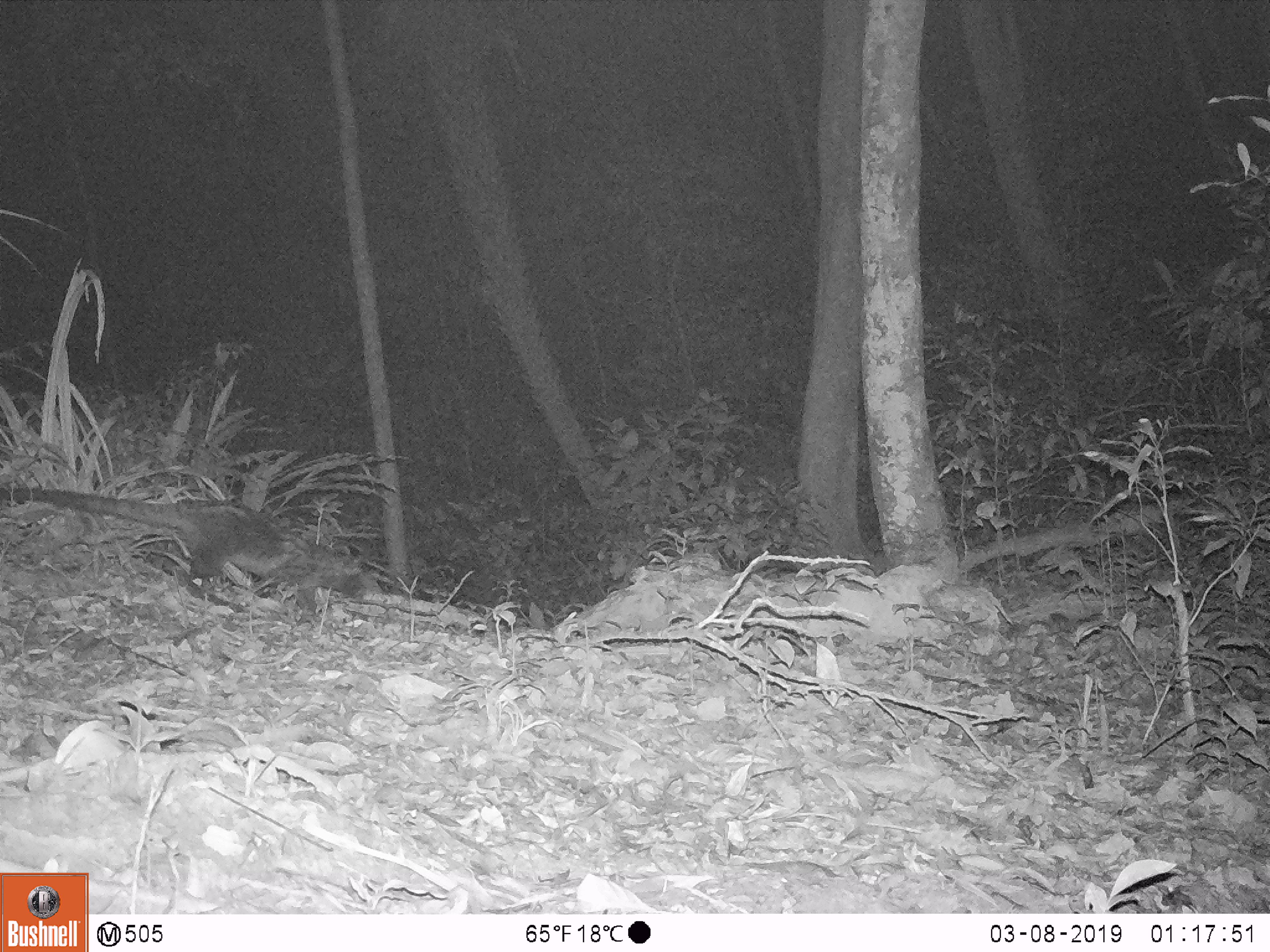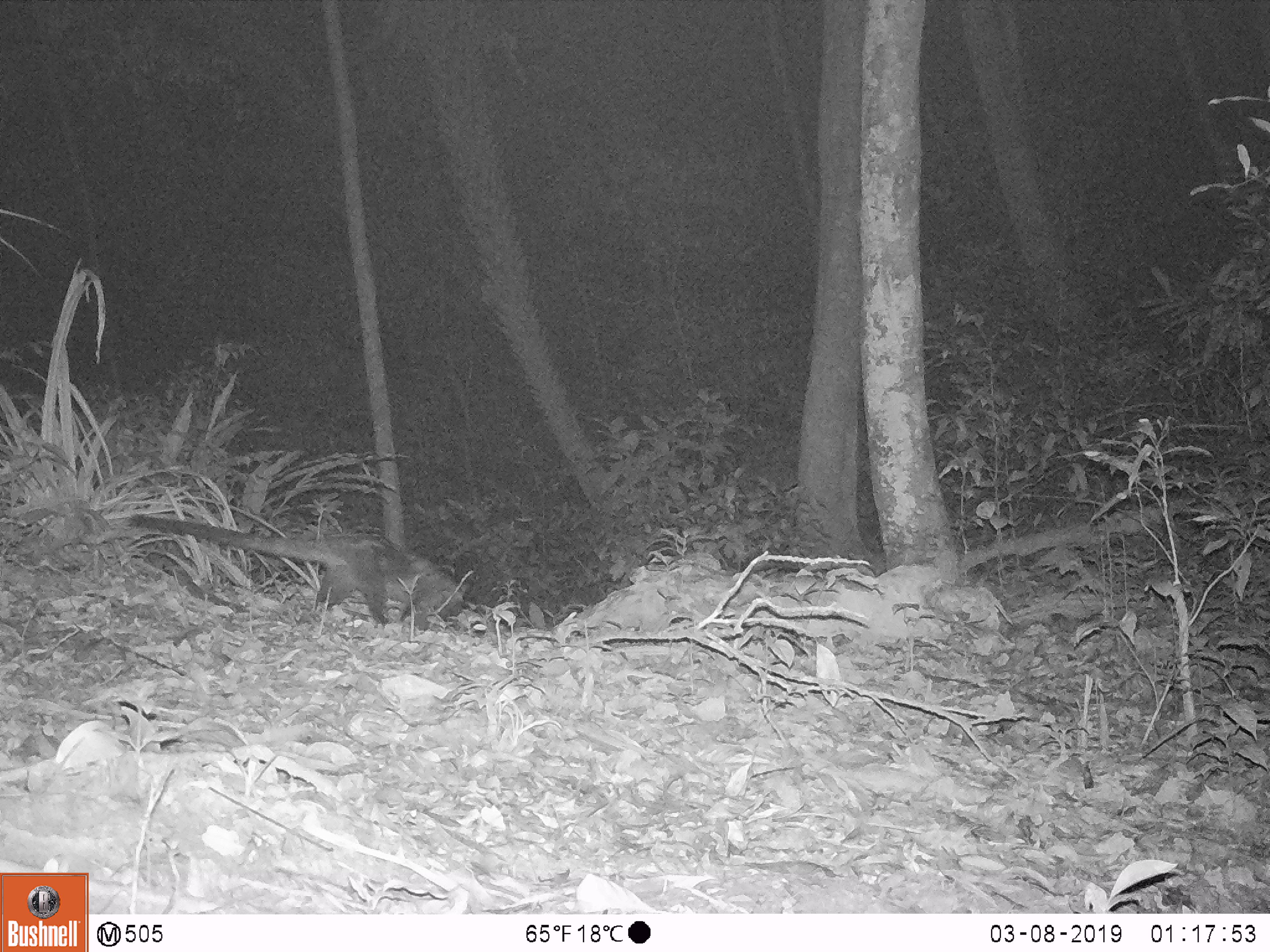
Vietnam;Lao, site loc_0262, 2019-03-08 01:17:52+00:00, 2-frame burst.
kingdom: Animalia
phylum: Chordata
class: Mammalia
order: Carnivora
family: Viverridae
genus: Paradoxurus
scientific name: Paradoxurus hermaphroditus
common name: common palm civet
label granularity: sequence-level